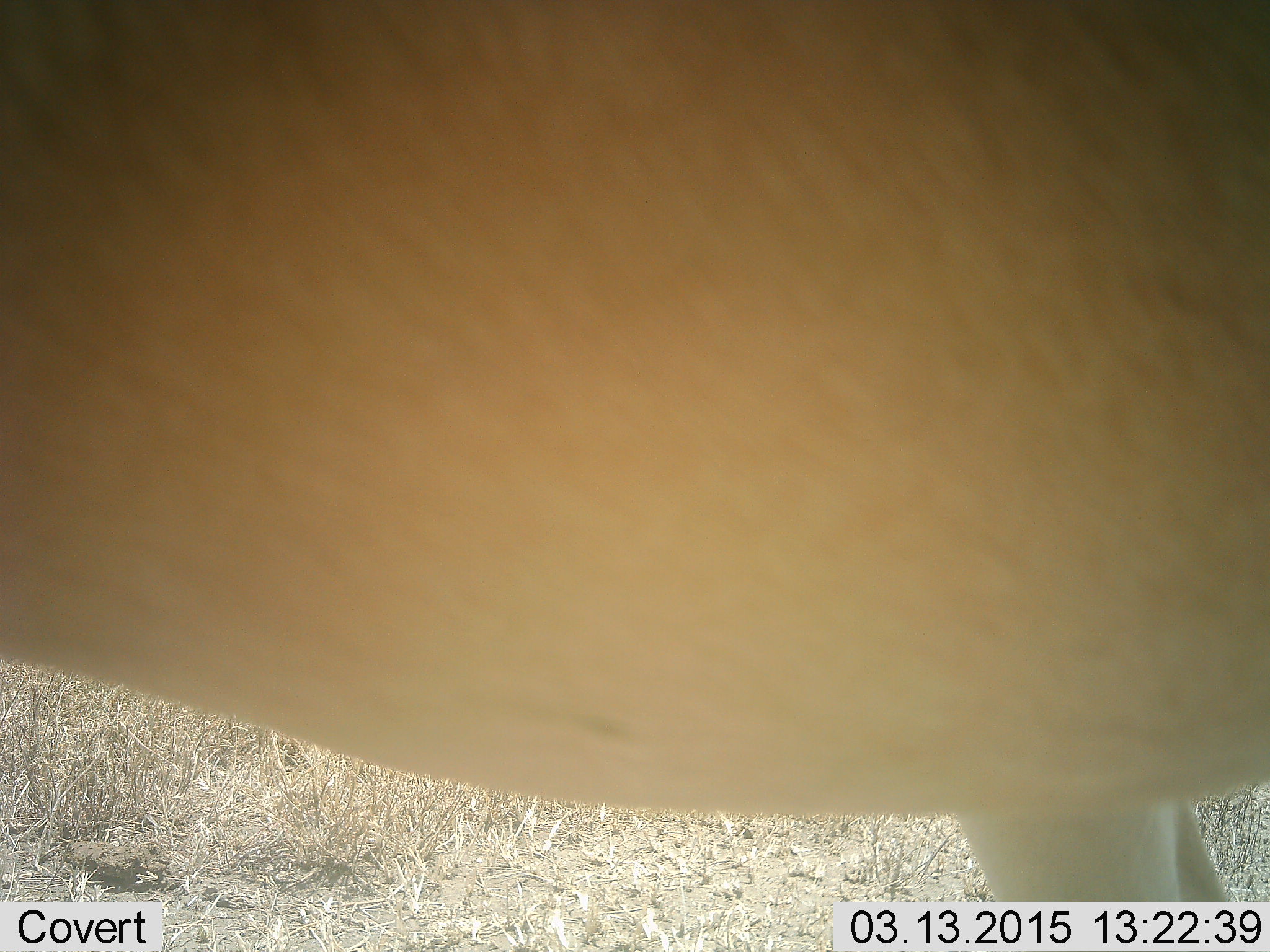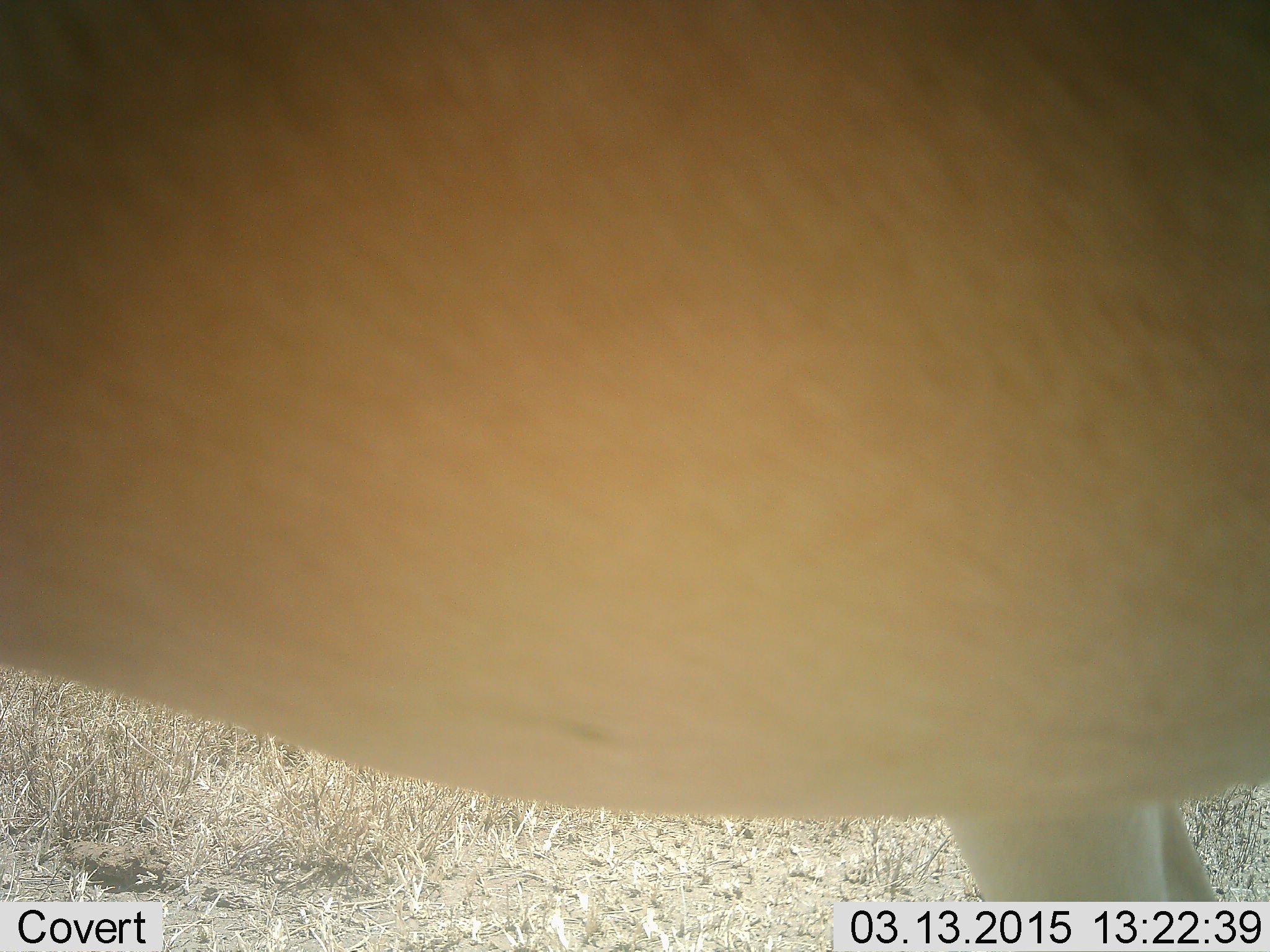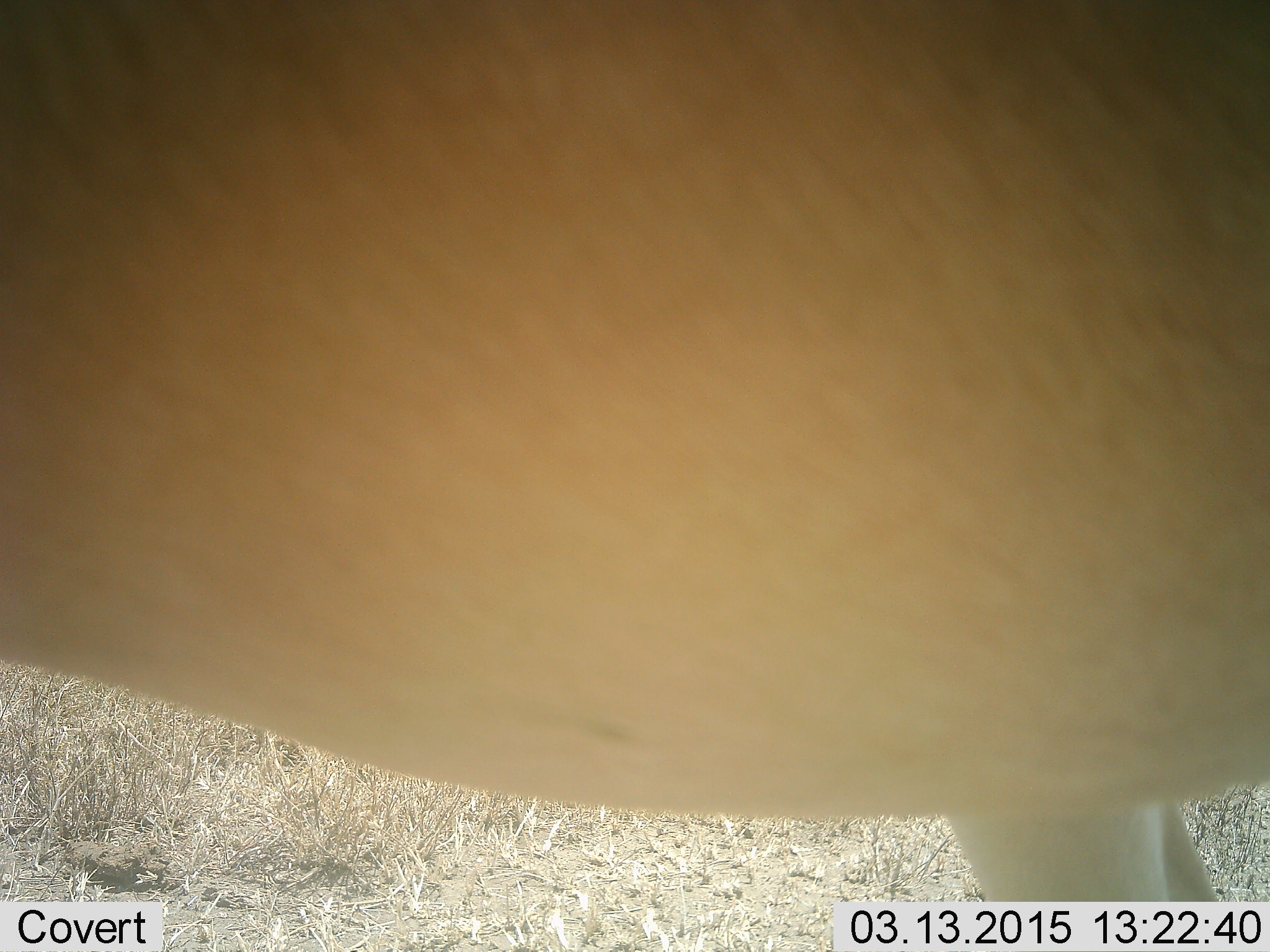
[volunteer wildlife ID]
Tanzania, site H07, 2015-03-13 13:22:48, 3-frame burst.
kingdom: Animalia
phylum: Chordata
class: Mammalia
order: Artiodactyla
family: Bovidae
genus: Alcelaphus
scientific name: Alcelaphus buselaphus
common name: hartebeest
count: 1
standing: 100%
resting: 0%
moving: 0%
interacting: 0%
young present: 0%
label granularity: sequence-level